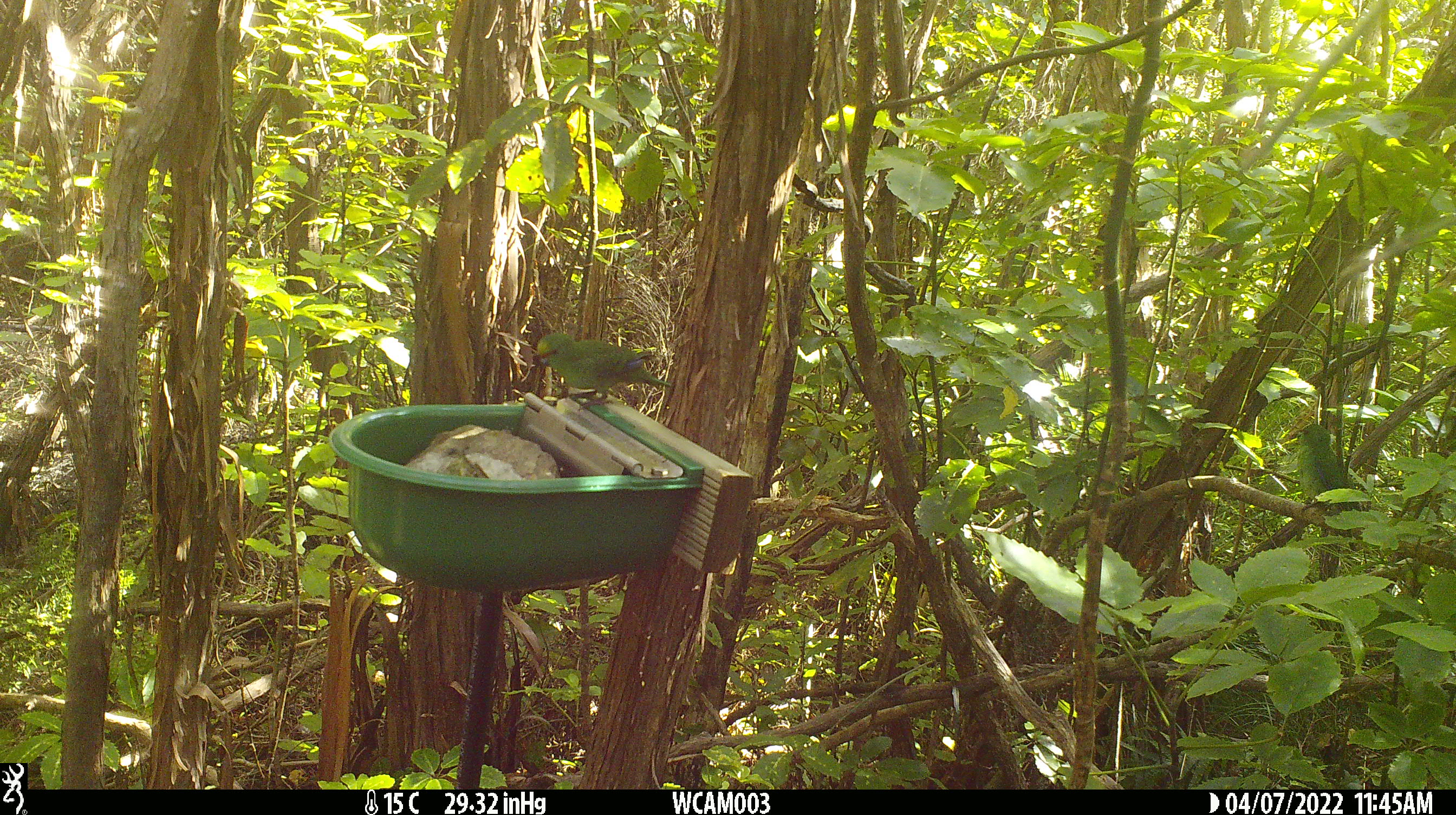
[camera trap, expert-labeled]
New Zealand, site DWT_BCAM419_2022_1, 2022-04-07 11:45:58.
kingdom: Animalia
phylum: Chordata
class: Aves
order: Psittaciformes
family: Psittaculidae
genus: Cyanoramphus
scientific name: Cyanoramphus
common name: parakeet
Parakeet (Cyanoramphus).